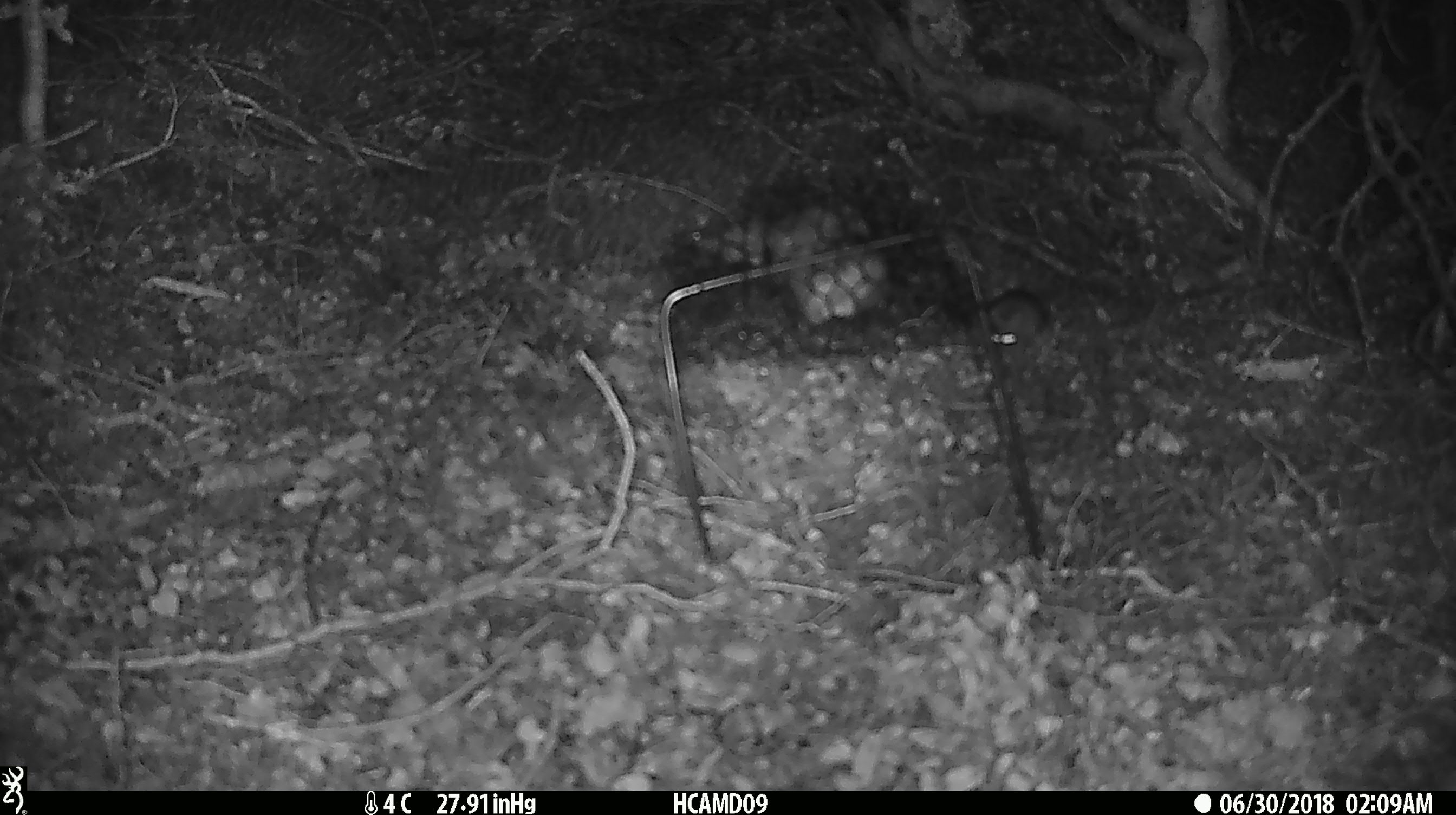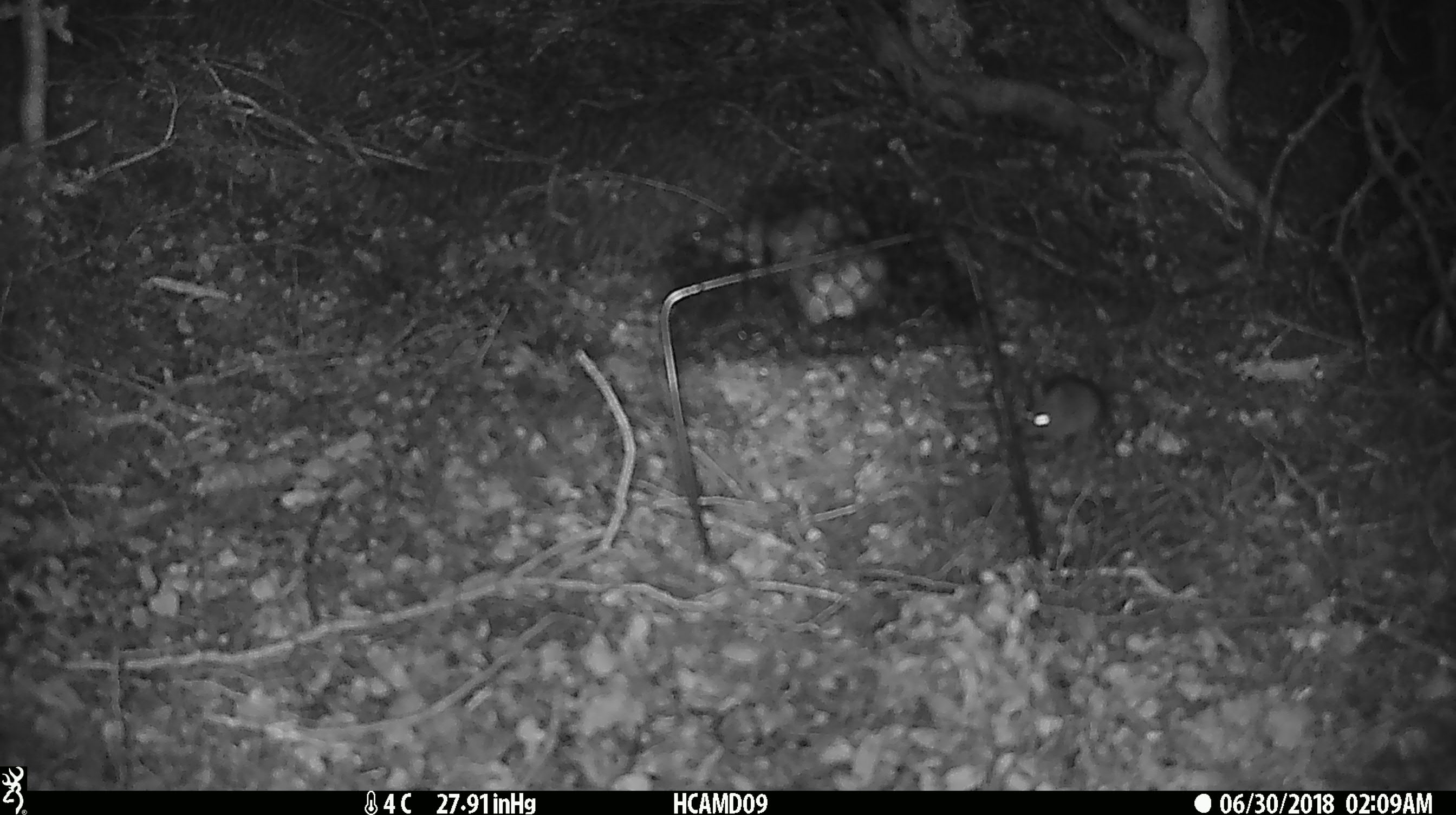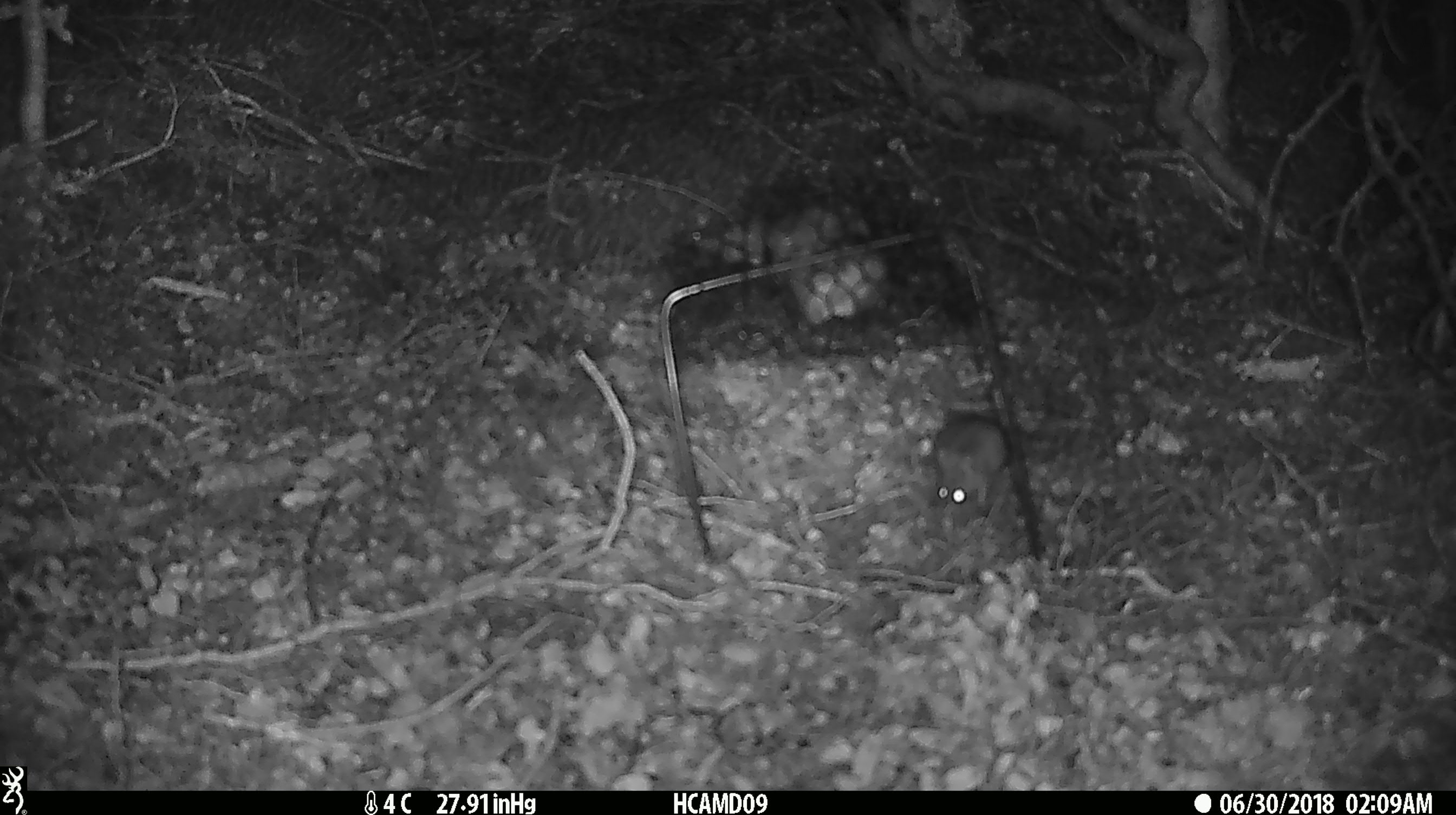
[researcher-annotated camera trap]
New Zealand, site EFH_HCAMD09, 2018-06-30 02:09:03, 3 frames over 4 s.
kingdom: Animalia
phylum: Chordata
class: Mammalia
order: Rodentia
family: Muridae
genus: Mus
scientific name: Mus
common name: mouse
Mouse (Mus).